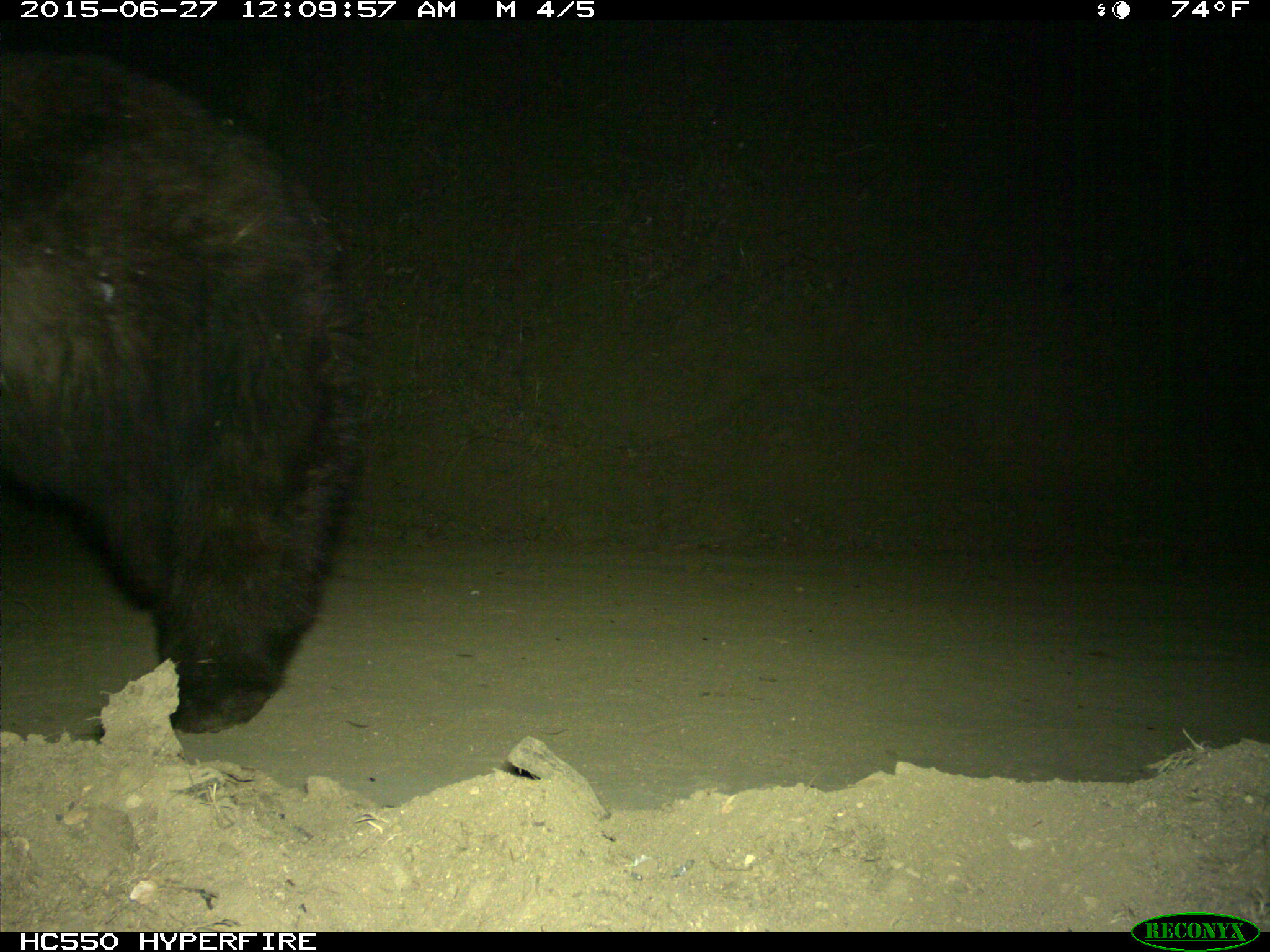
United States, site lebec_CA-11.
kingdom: Animalia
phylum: Chordata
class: Mammalia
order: Carnivora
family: Ursidae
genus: Ursus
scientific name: Ursus americanus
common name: american black bear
Ursus americanus (american black bear).